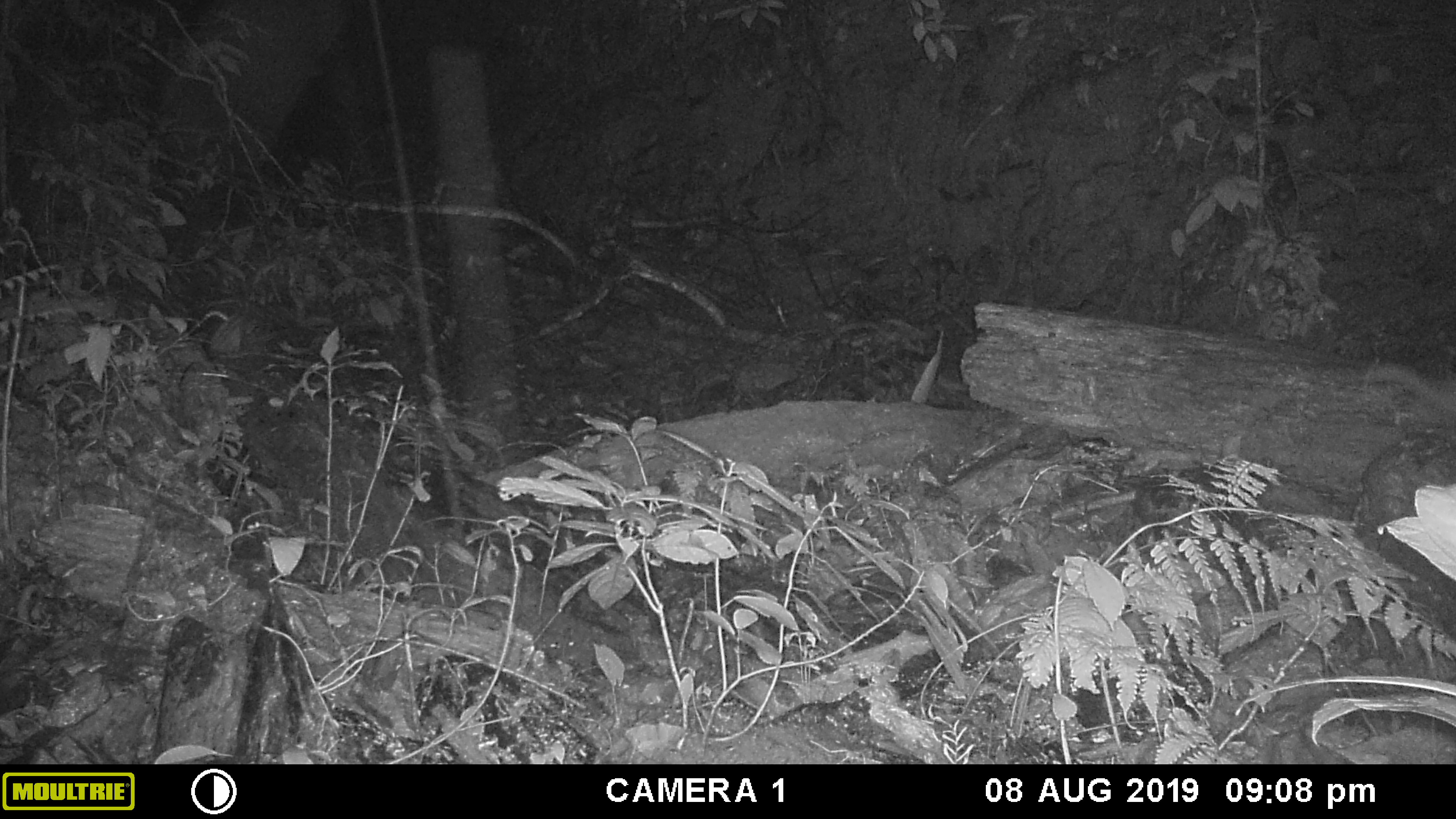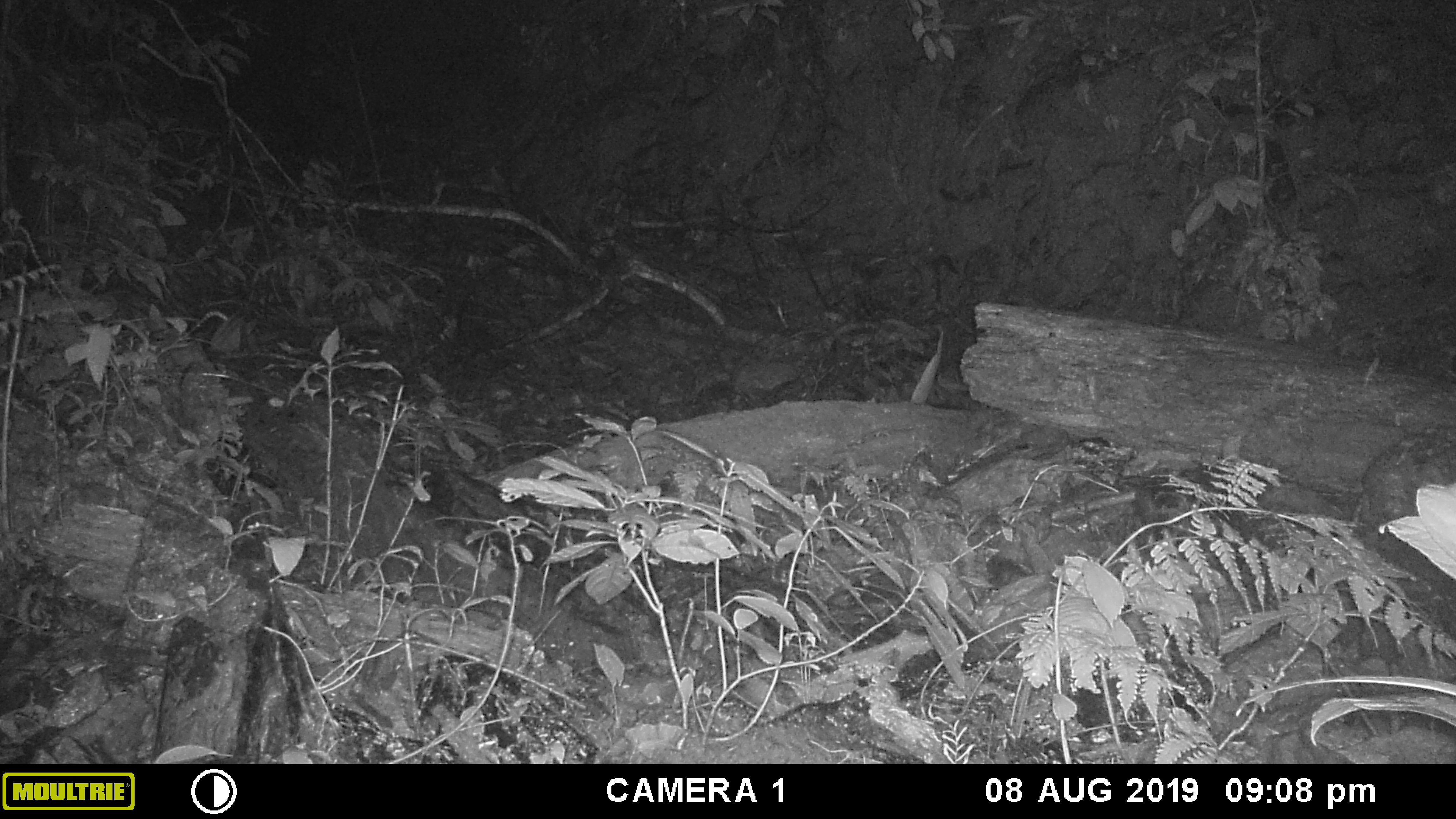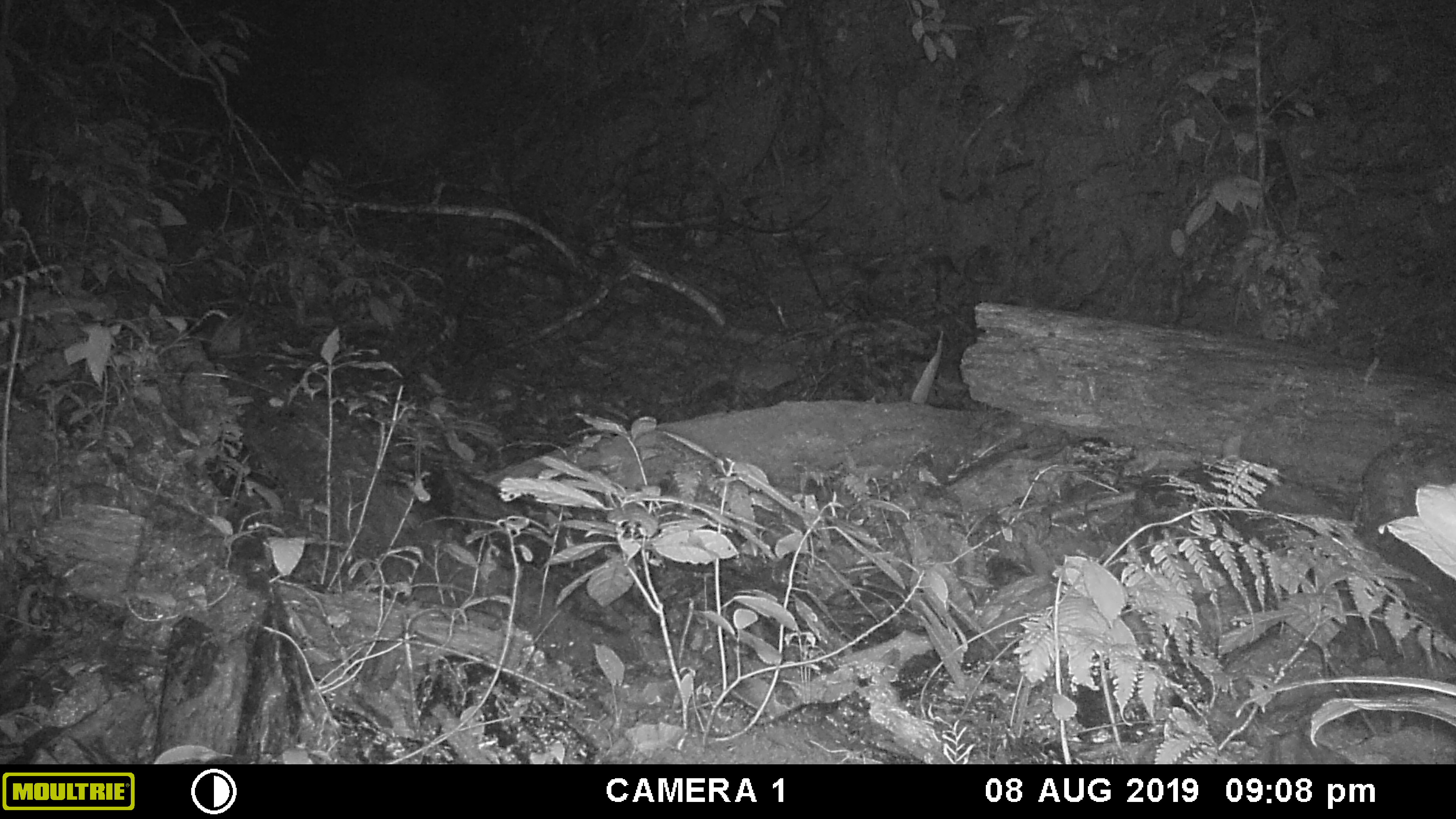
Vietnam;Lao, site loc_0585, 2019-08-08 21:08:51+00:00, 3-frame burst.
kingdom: Animalia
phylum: Chordata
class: Mammalia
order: Rodentia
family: Muridae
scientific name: Muridae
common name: old-world mice and rats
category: unidentified murid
Unidentified murid (old-world mice and rats) (Muridae). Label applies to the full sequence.